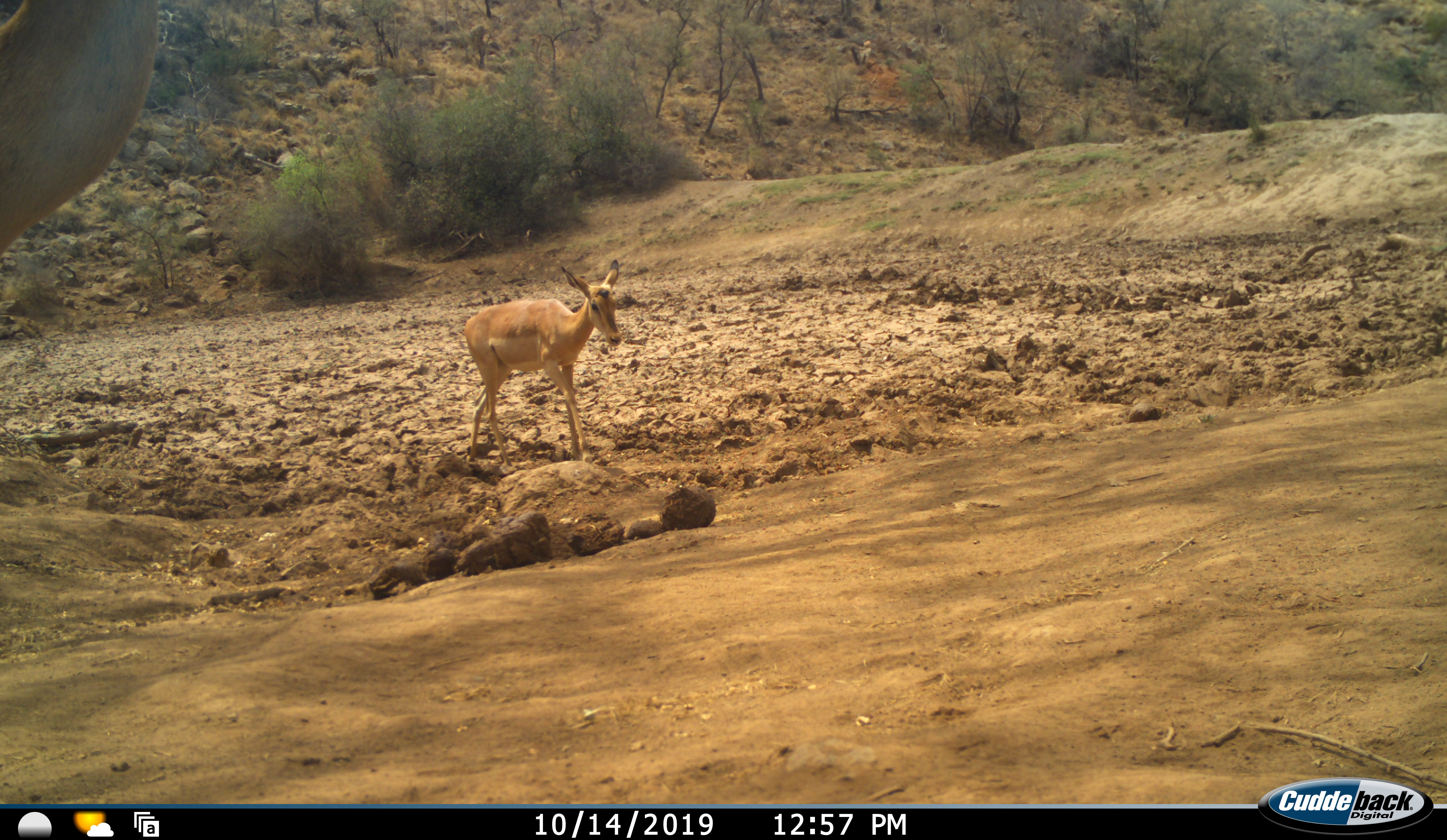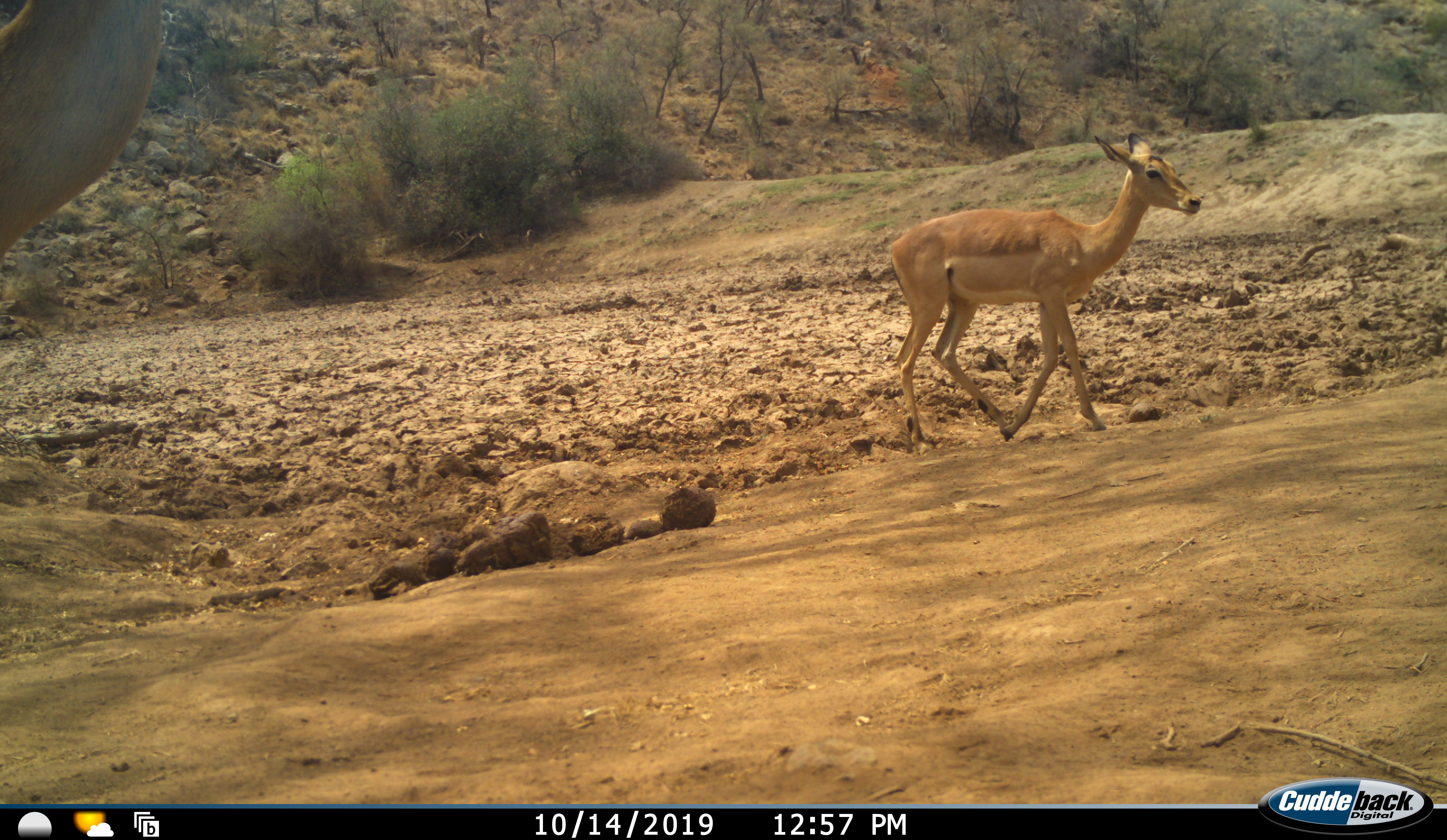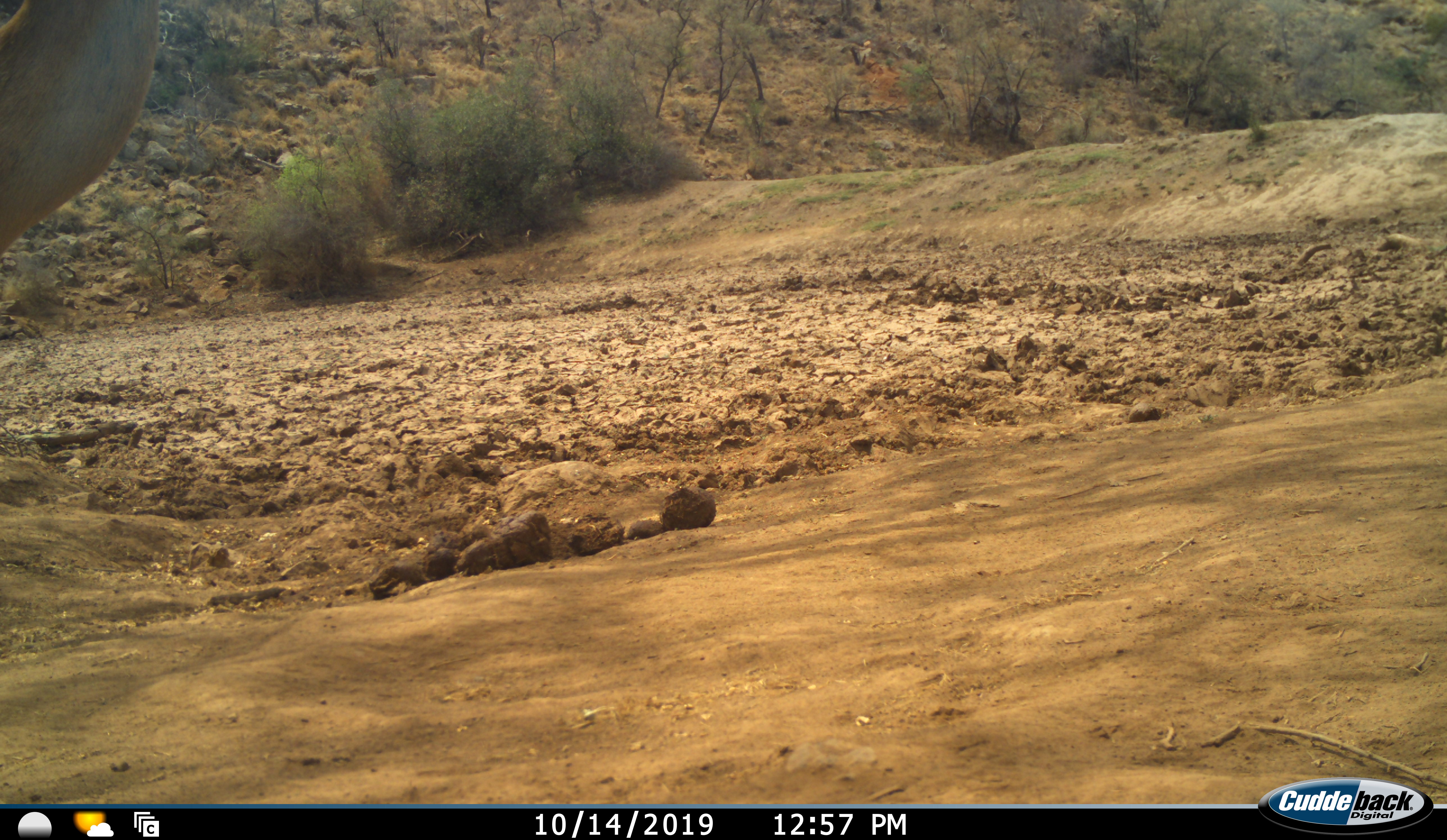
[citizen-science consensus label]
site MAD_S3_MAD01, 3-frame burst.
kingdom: Animalia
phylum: Chordata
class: Mammalia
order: Artiodactyla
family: Bovidae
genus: Aepyceros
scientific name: Aepyceros melampus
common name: impala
Impala (Aepyceros melampus), count 1. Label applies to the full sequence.